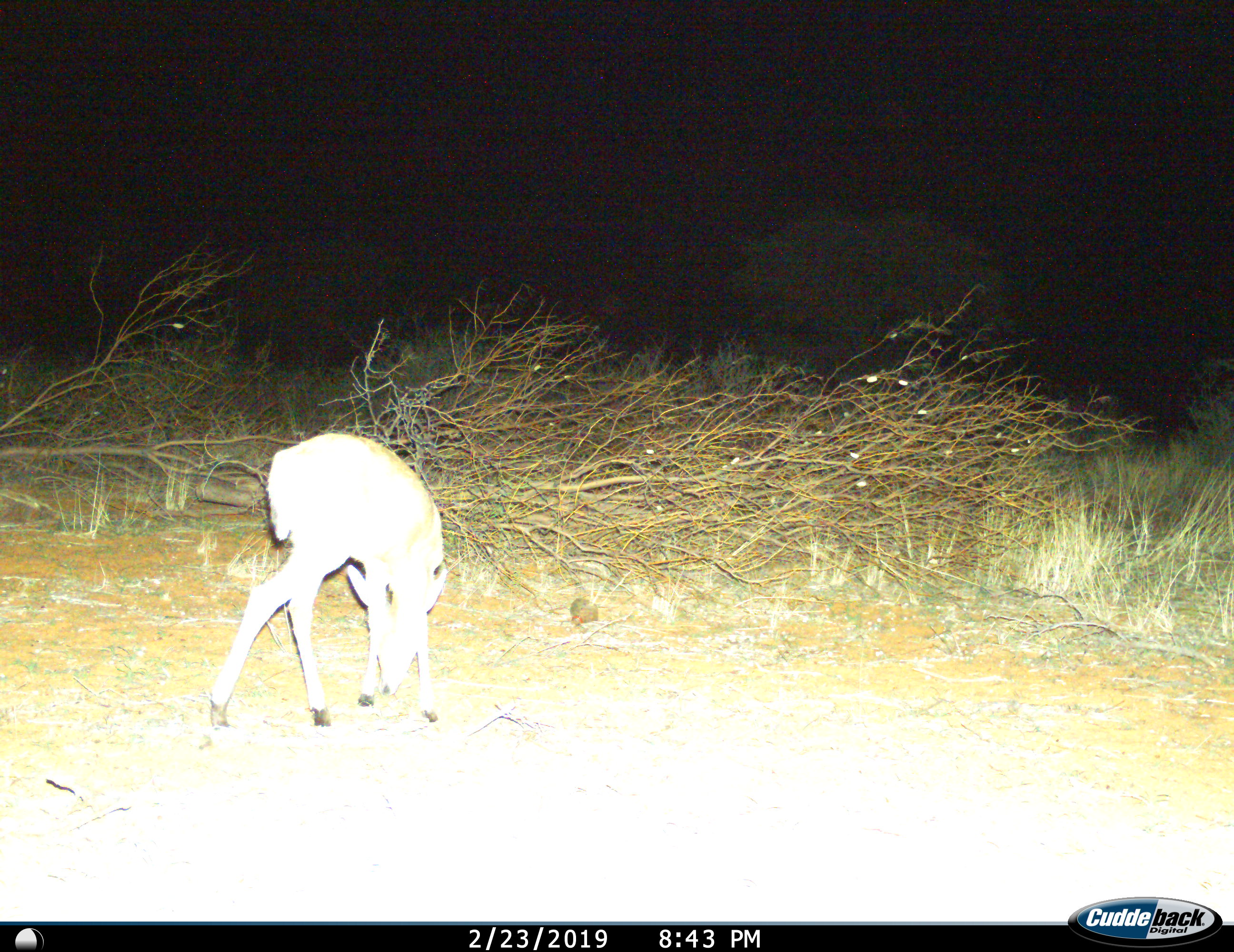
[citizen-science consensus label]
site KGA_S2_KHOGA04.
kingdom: Animalia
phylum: Chordata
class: Mammalia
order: Artiodactyla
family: Bovidae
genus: Raphicerus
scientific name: Raphicerus campestris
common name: steenbok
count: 1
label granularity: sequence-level